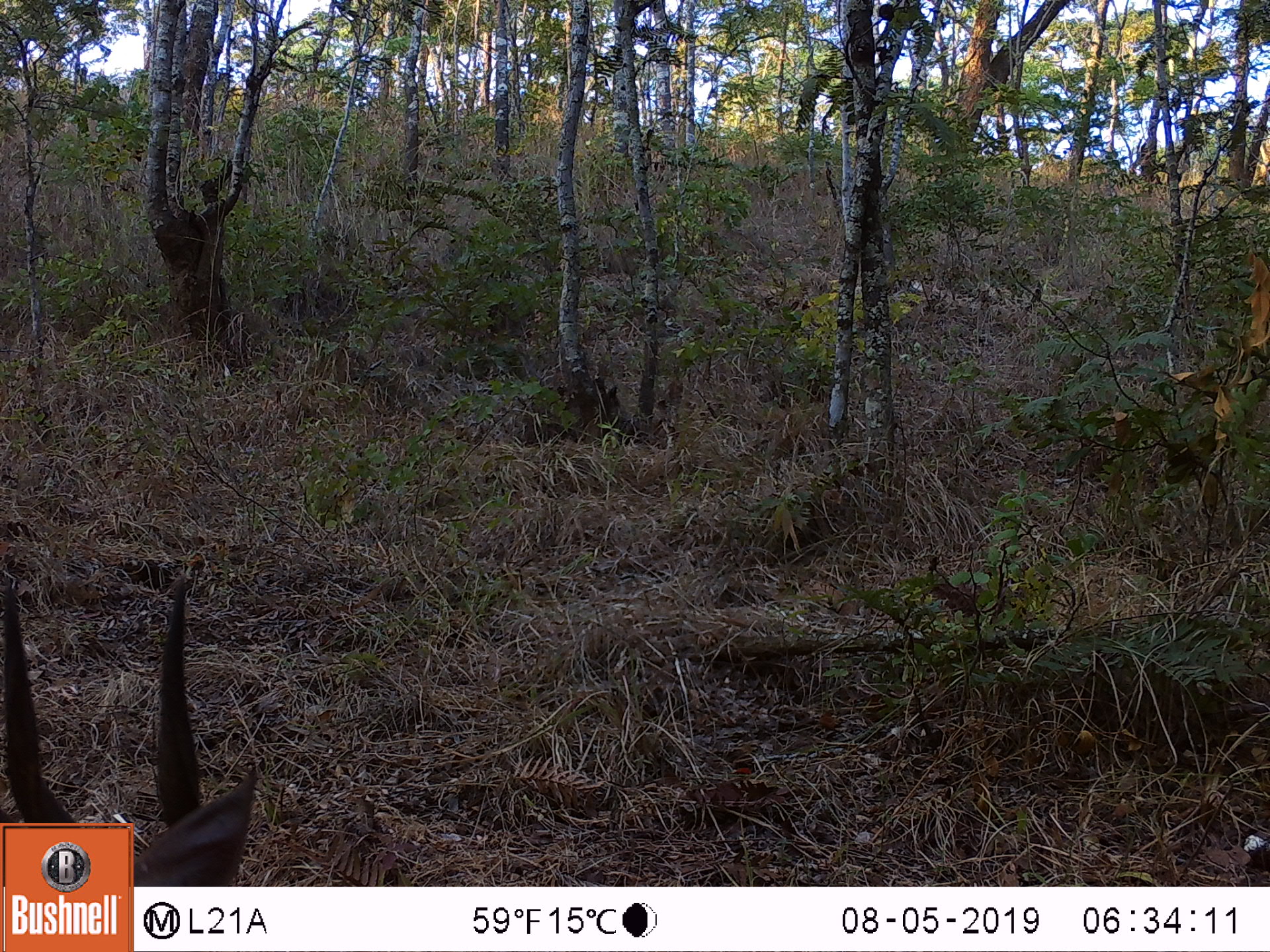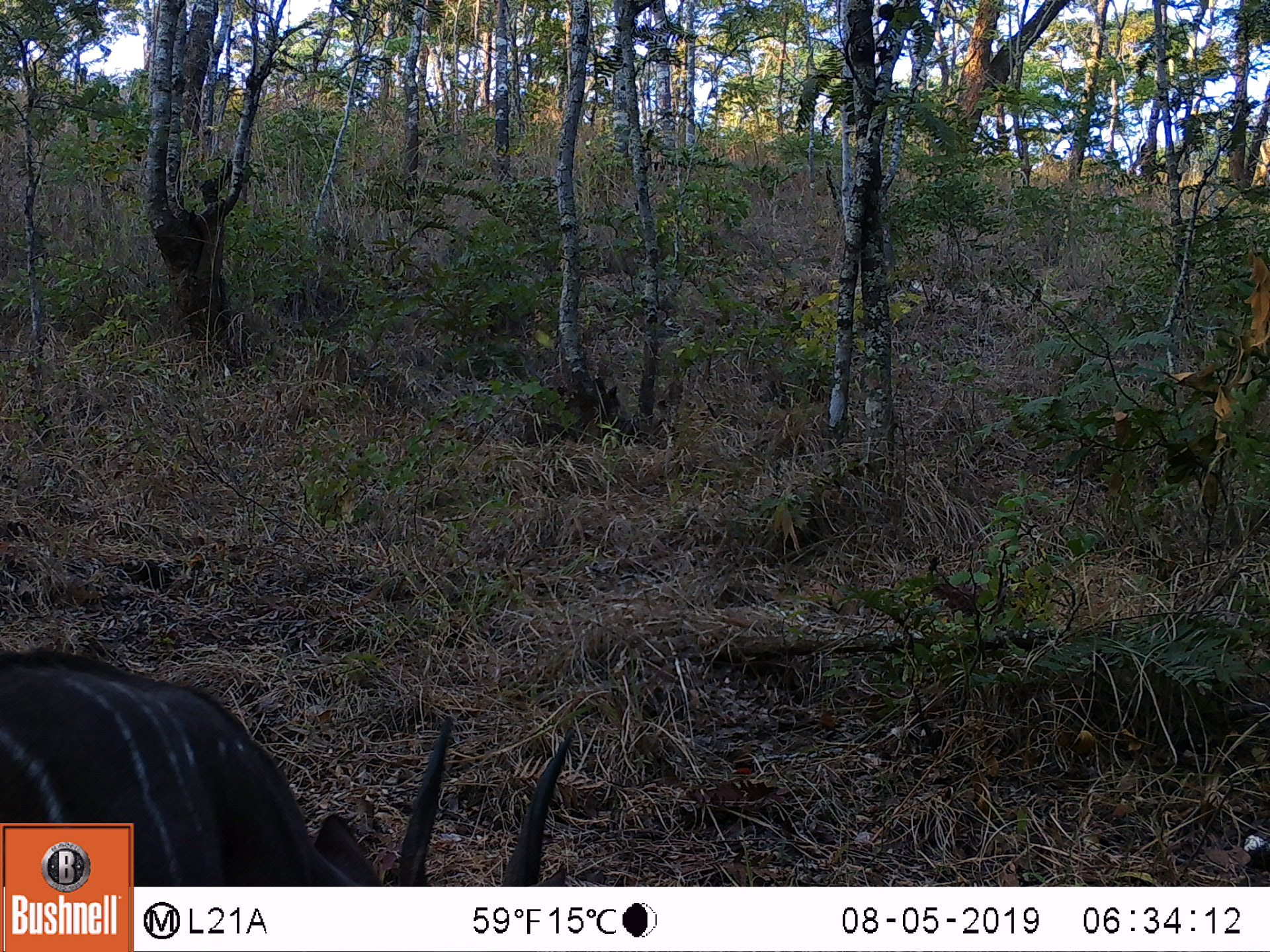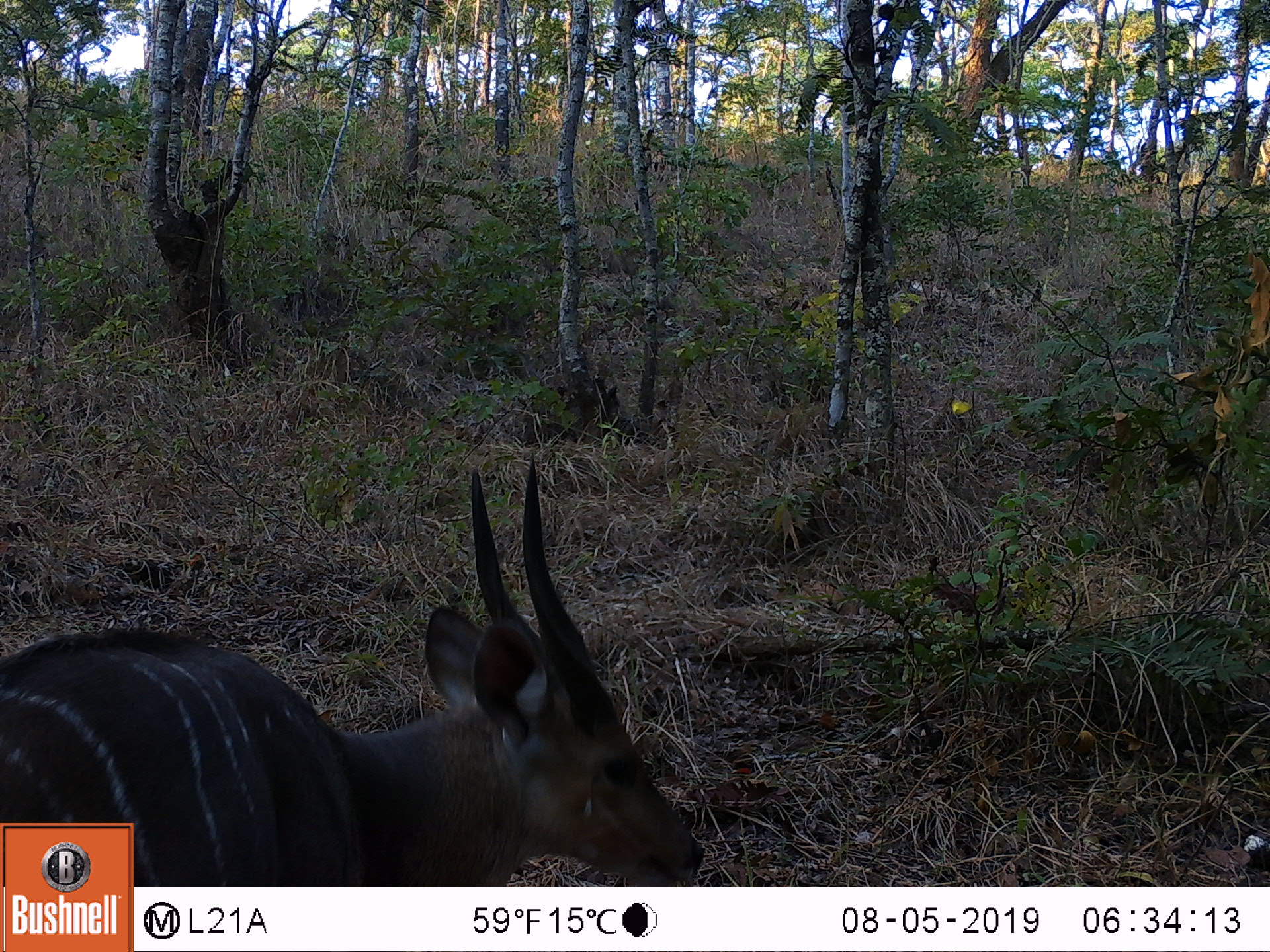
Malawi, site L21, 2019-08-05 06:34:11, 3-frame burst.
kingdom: Animalia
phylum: Chordata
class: Mammalia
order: Artiodactyla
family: Bovidae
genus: Tragelaphus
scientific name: Tragelaphus sylvaticus sylvaticus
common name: cape bushbuck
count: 1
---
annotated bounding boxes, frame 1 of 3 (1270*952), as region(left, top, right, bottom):
cape bushbuck: region(1, 572, 268, 819)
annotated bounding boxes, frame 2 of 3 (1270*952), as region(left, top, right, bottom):
cape bushbuck: region(0, 644, 305, 814)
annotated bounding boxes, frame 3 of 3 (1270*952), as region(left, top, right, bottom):
cape bushbuck: region(0, 452, 696, 821)